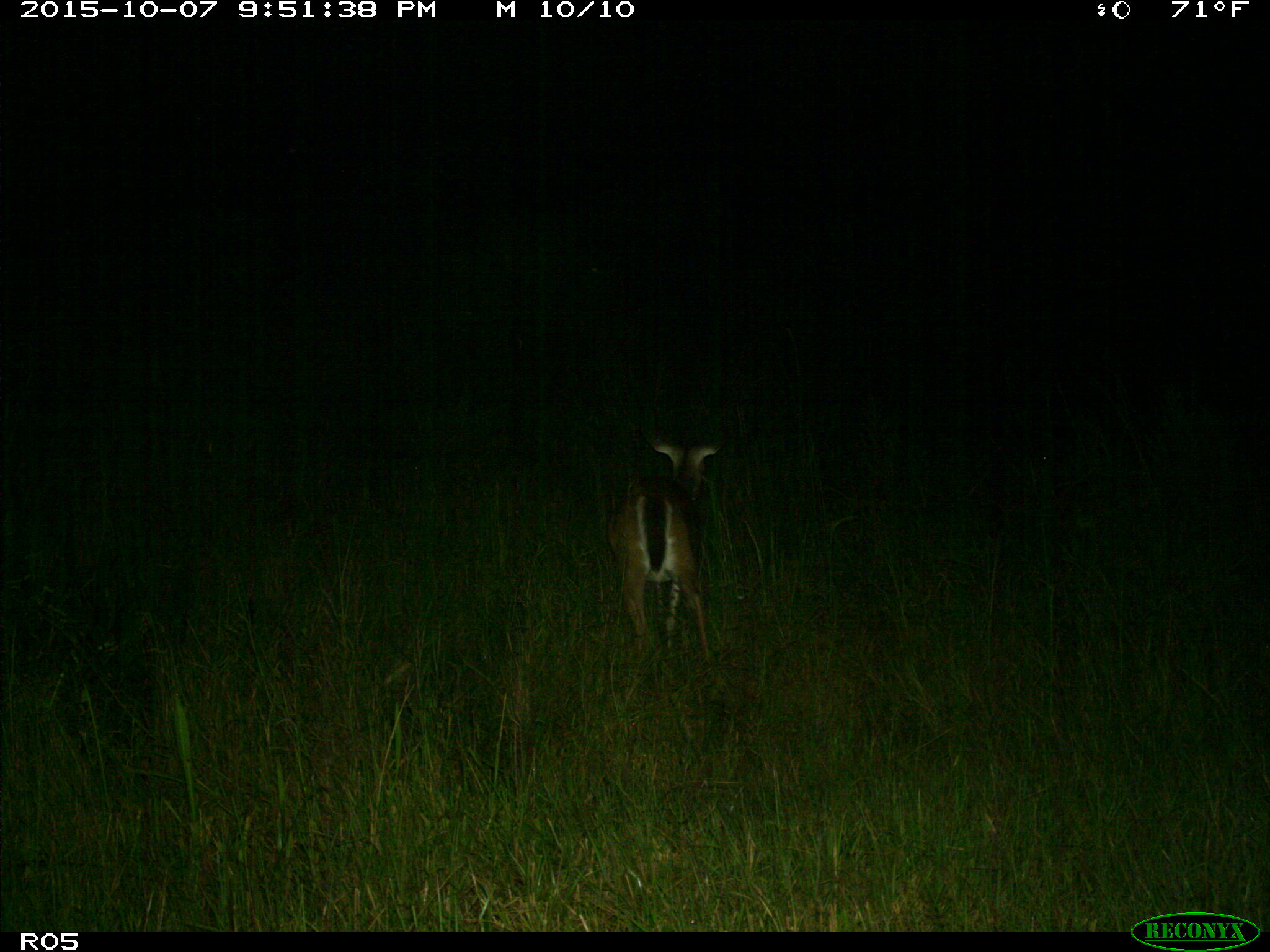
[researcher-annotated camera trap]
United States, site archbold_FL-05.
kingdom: Animalia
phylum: Chordata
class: Mammalia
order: Artiodactyla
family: Cervidae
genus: Odocoileus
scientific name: Odocoileus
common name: deer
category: unidentified deer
Unidentified deer (deer) (Odocoileus).